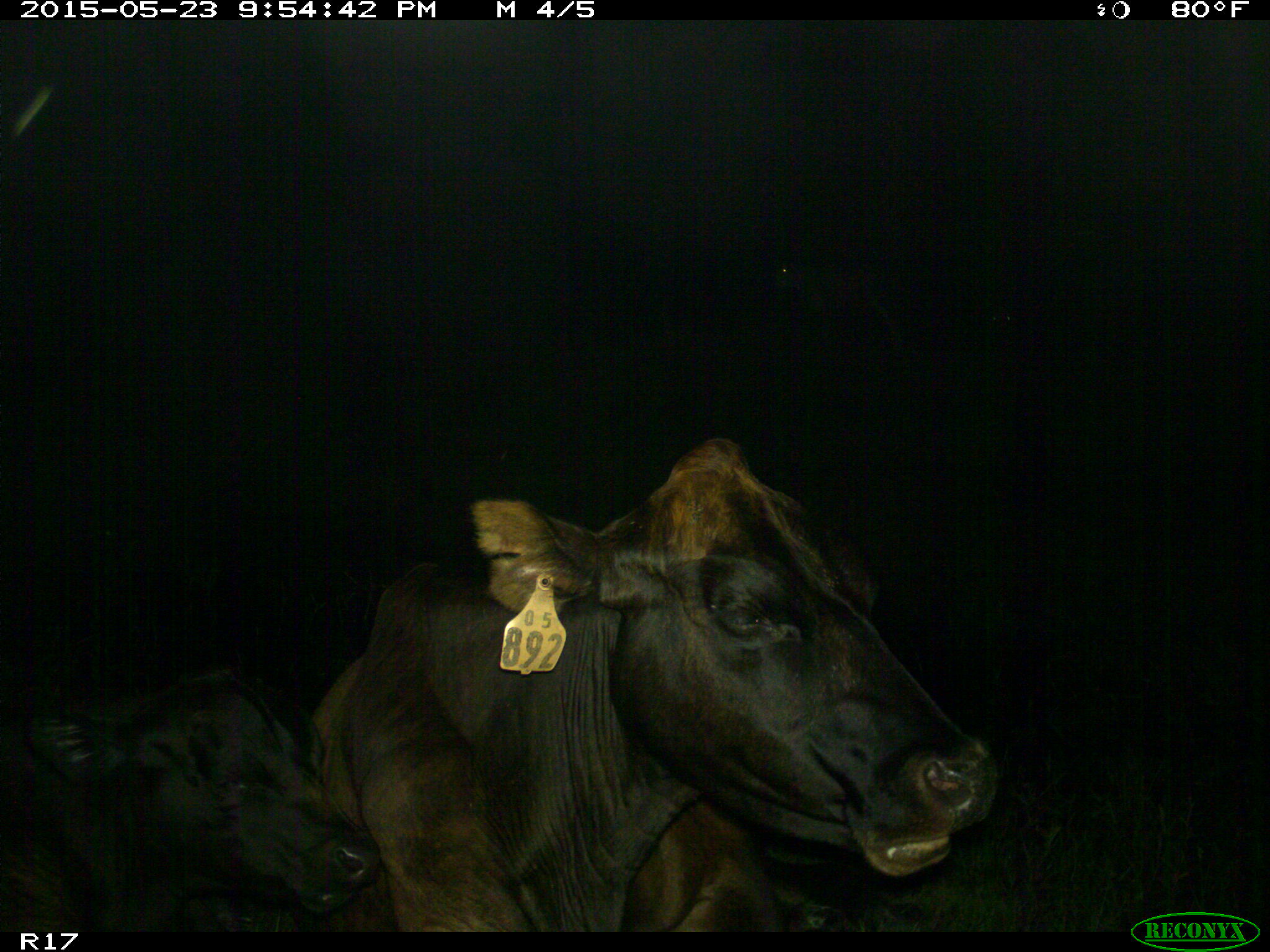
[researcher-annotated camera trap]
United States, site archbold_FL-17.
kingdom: Animalia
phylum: Chordata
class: Mammalia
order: Artiodactyla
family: Bovidae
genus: Bos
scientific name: Bos taurus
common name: domestic cow